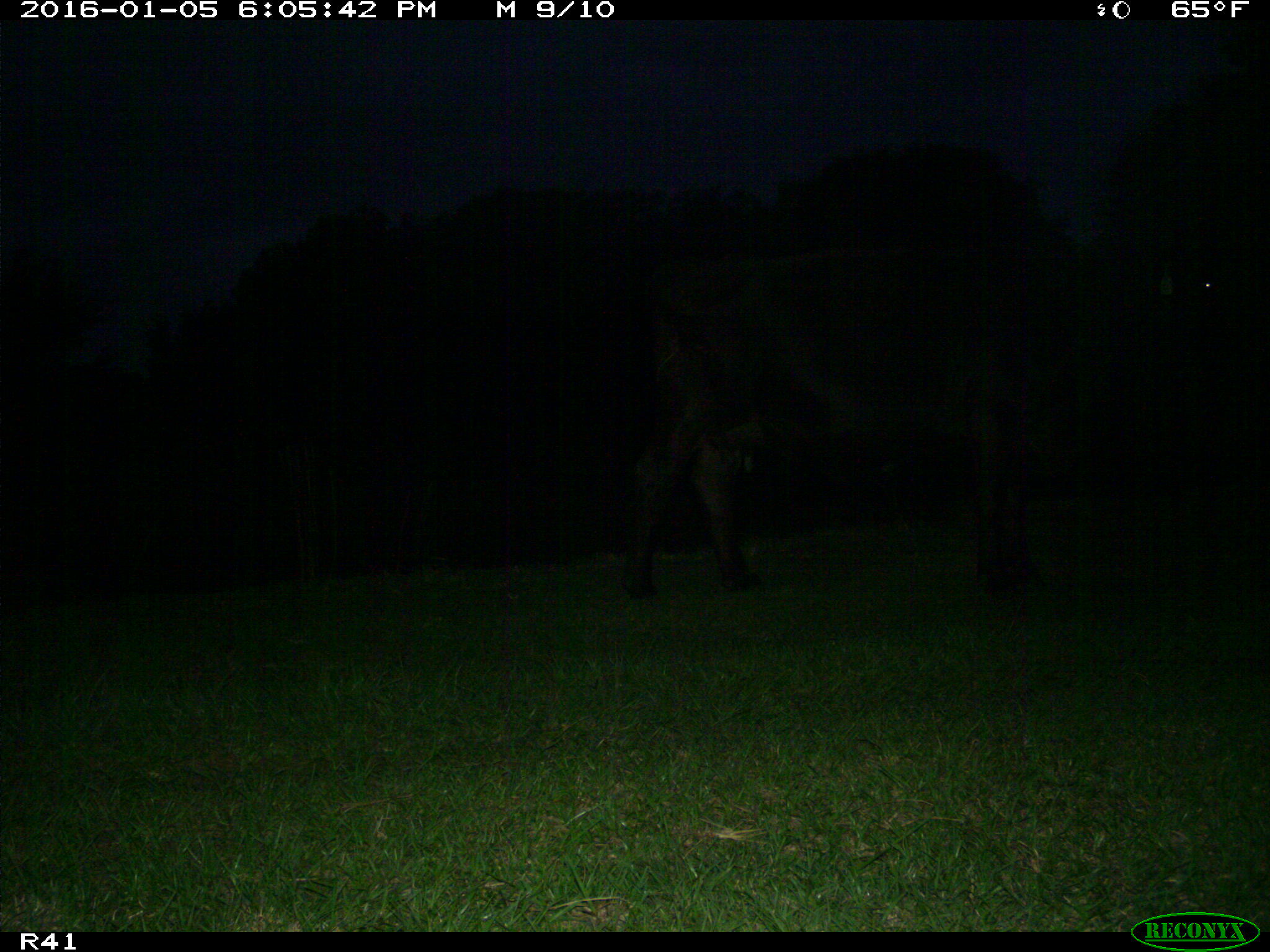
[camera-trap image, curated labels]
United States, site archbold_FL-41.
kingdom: Animalia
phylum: Chordata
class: Mammalia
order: Artiodactyla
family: Bovidae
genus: Bos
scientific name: Bos taurus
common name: domestic cow